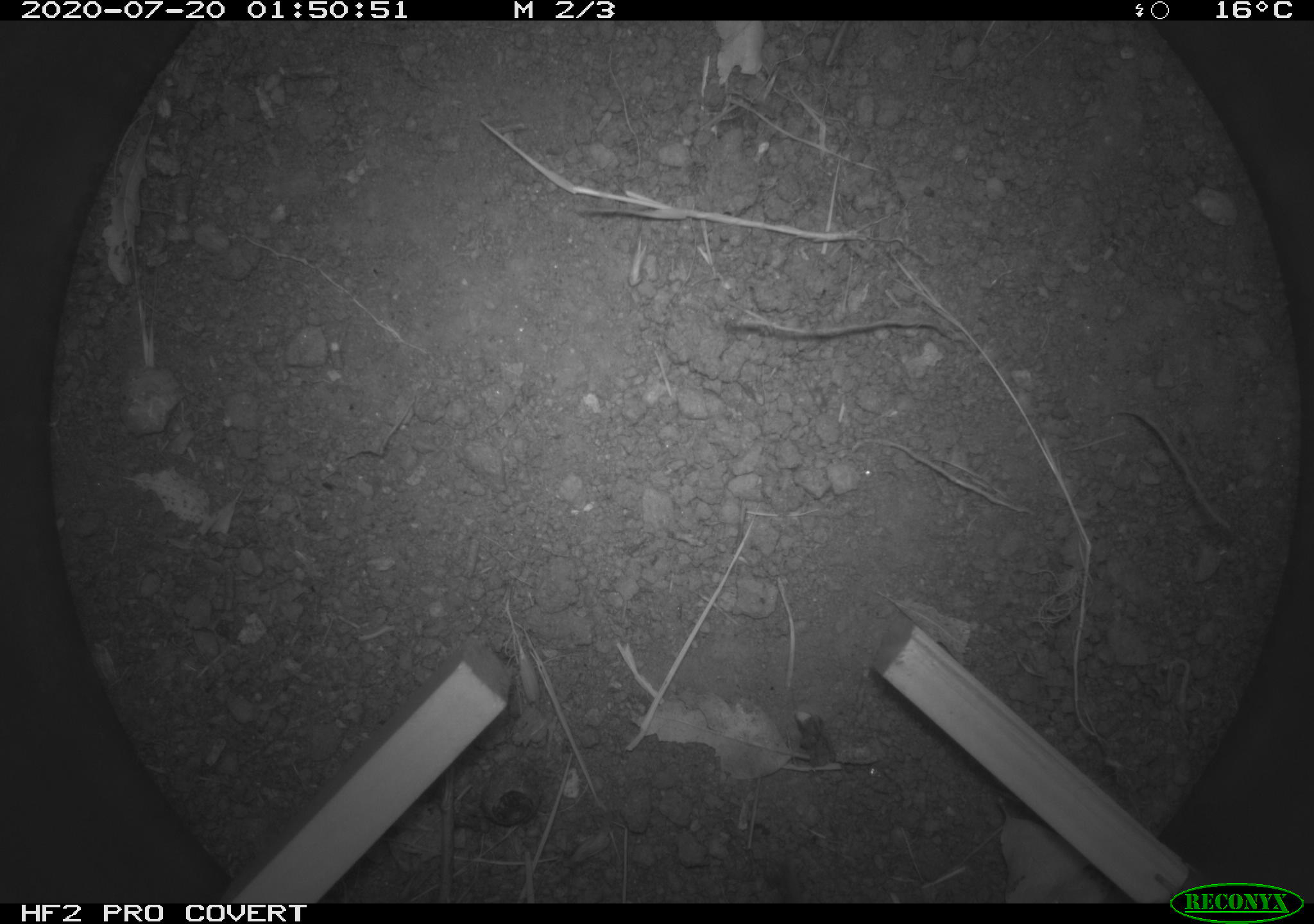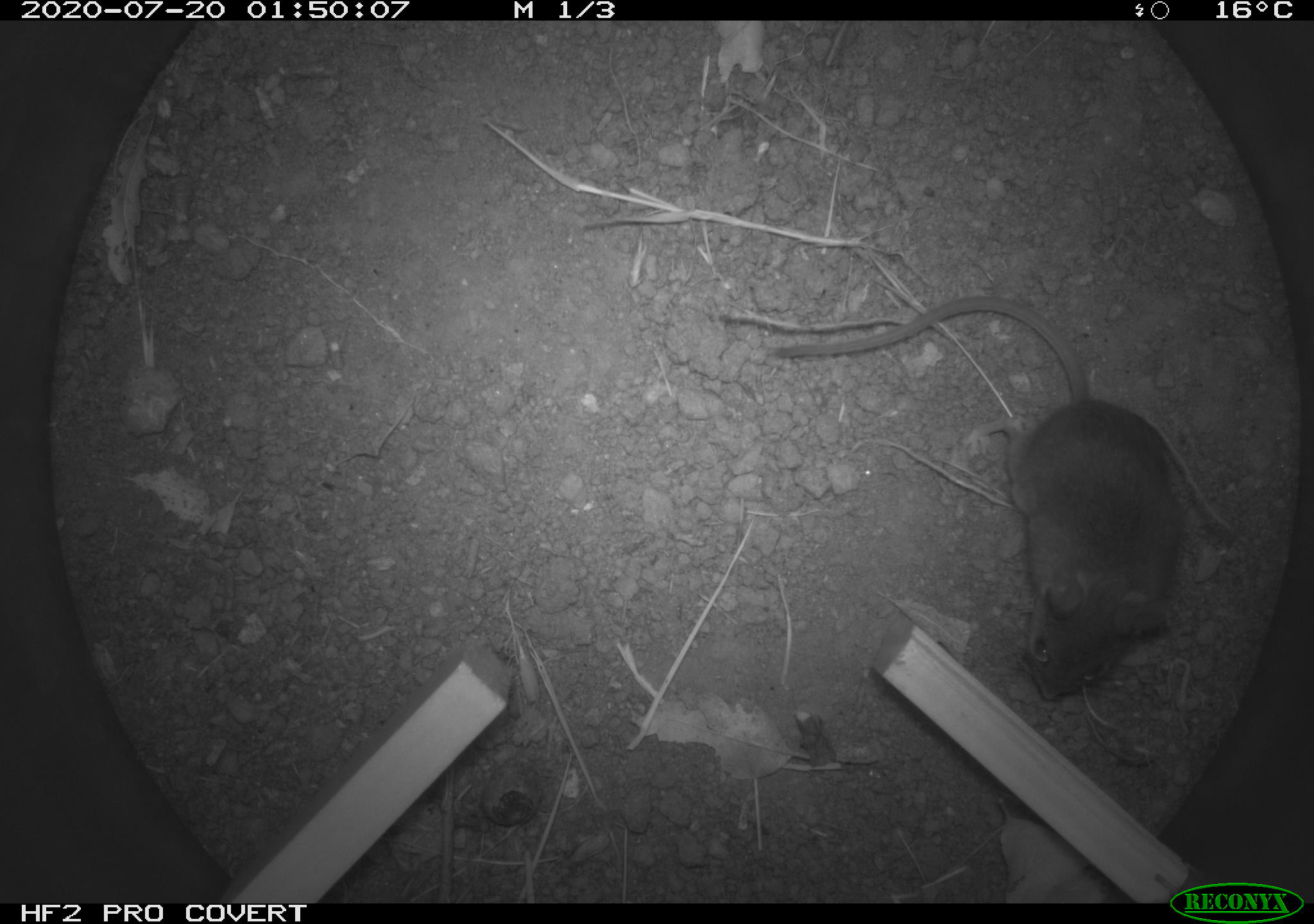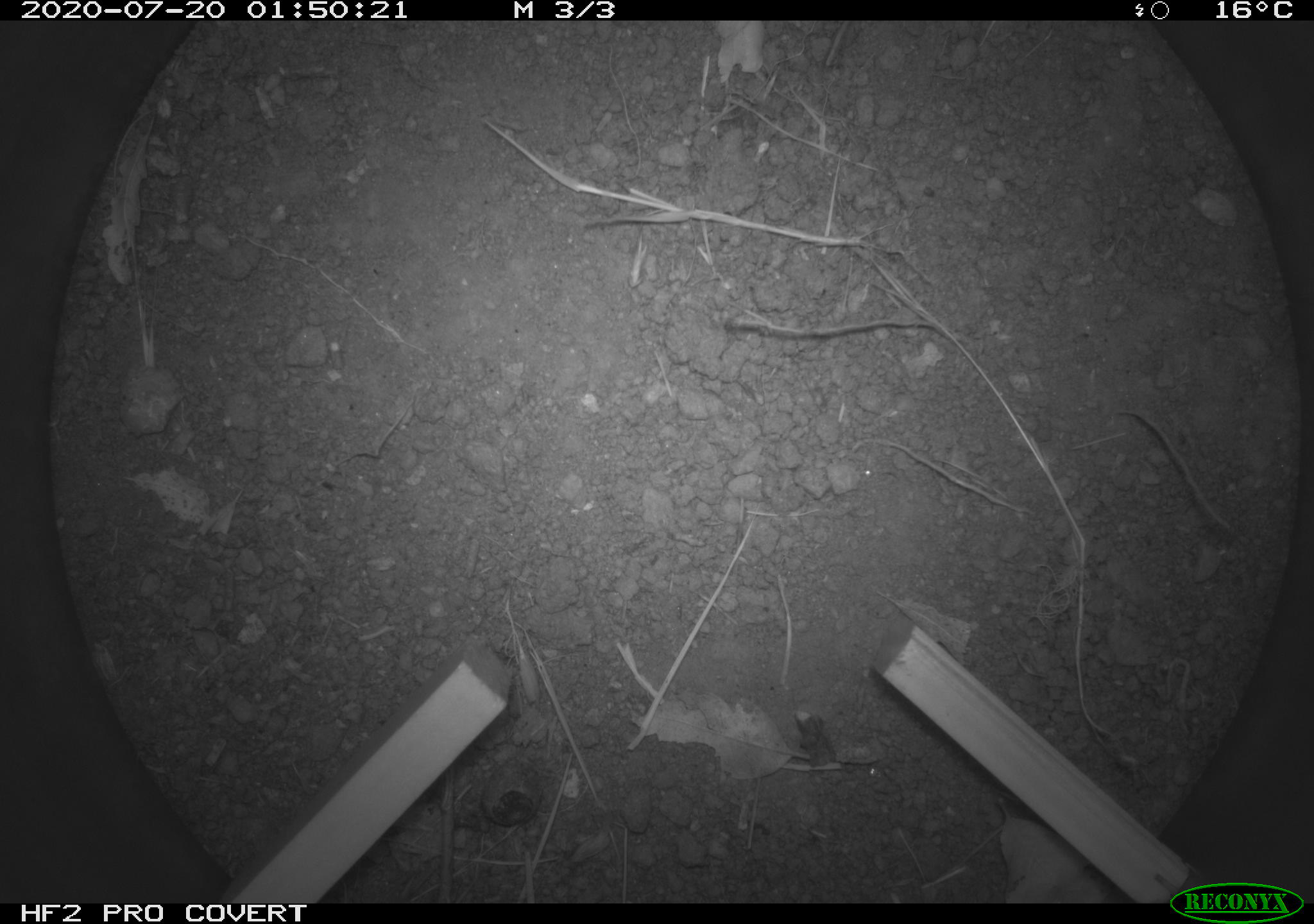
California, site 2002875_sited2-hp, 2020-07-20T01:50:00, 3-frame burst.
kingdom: Animalia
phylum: Chordata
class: Mammalia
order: Rodentia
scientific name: Rodentia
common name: rodent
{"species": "rodent (Rodentia)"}